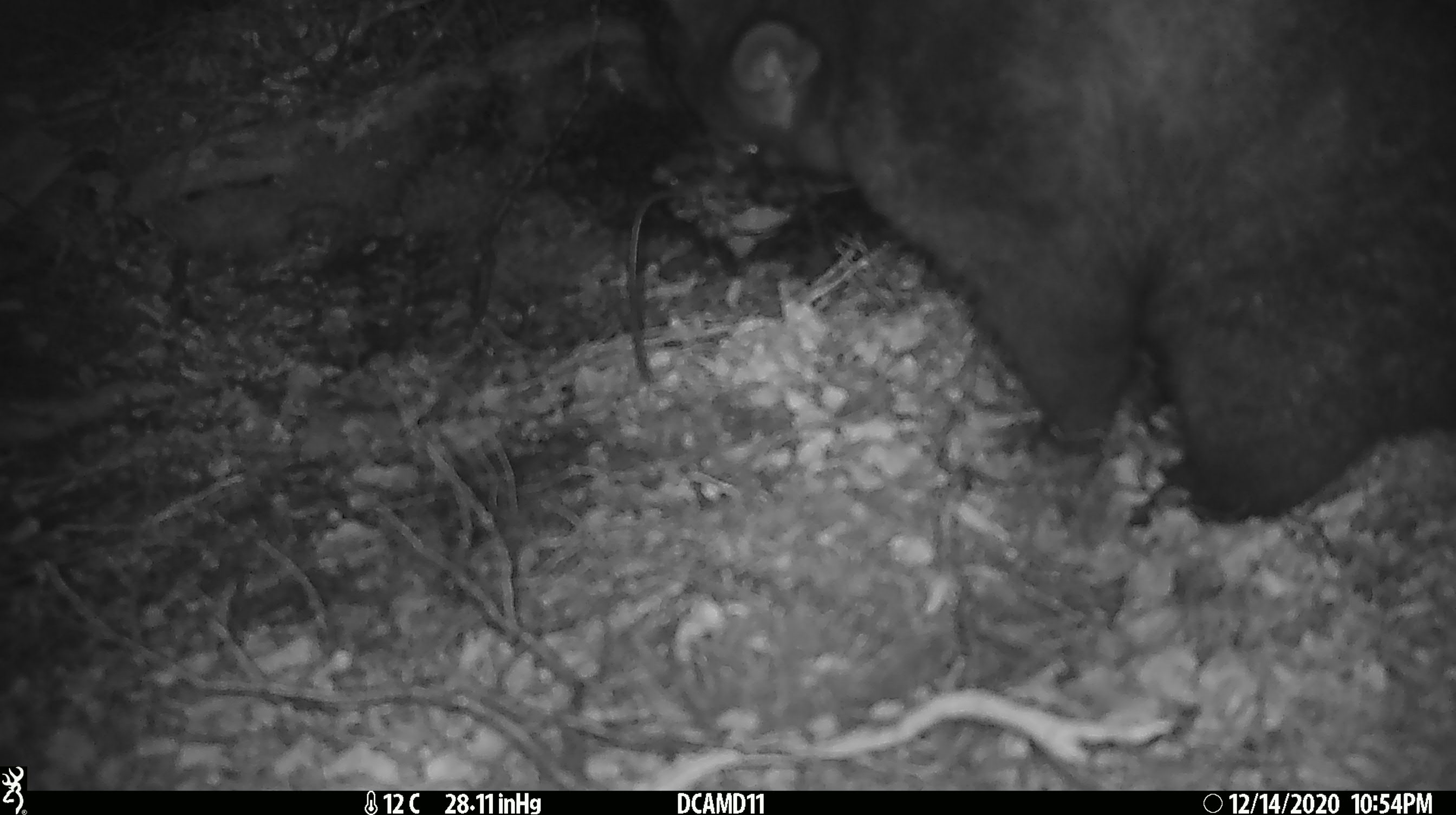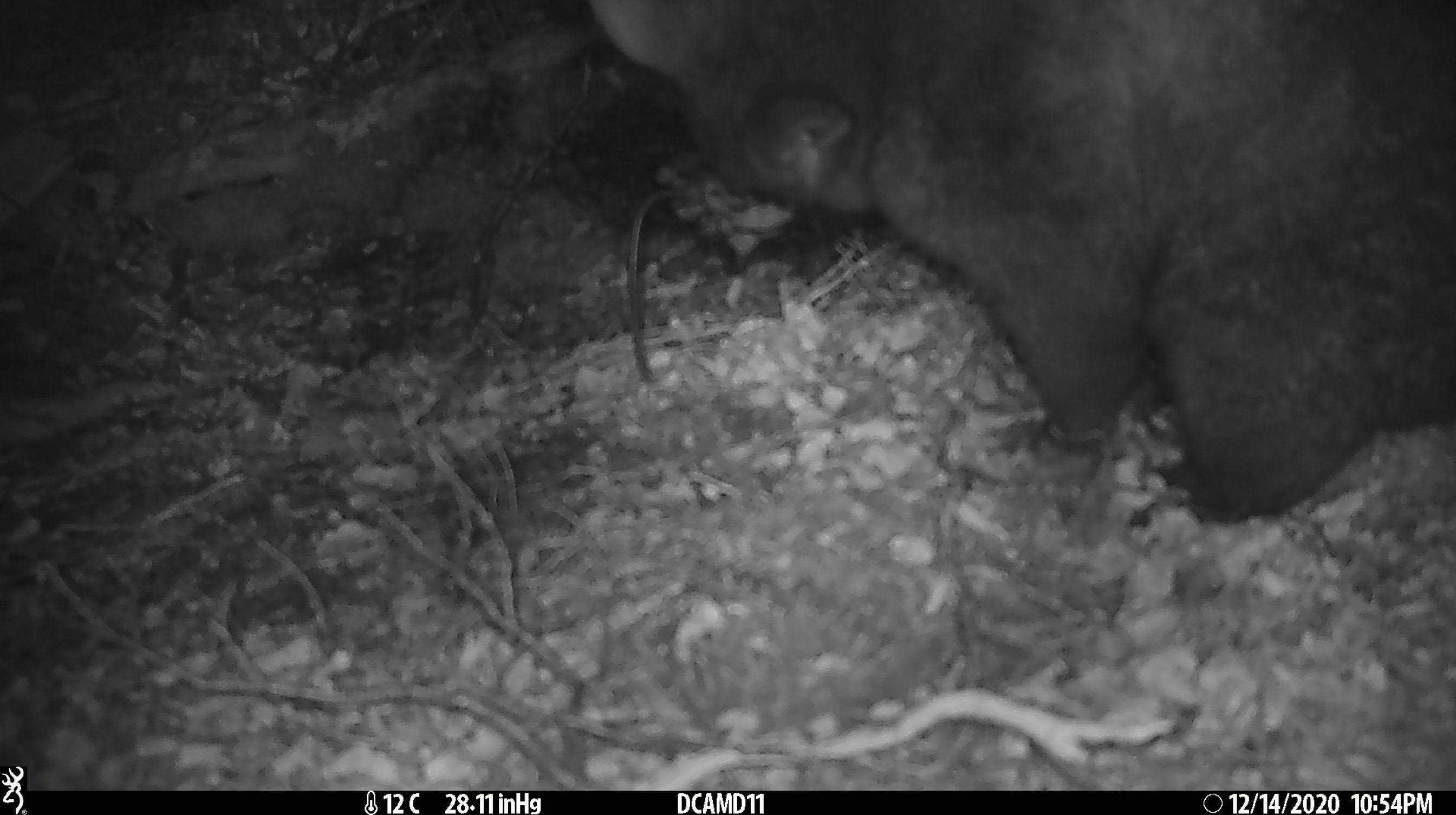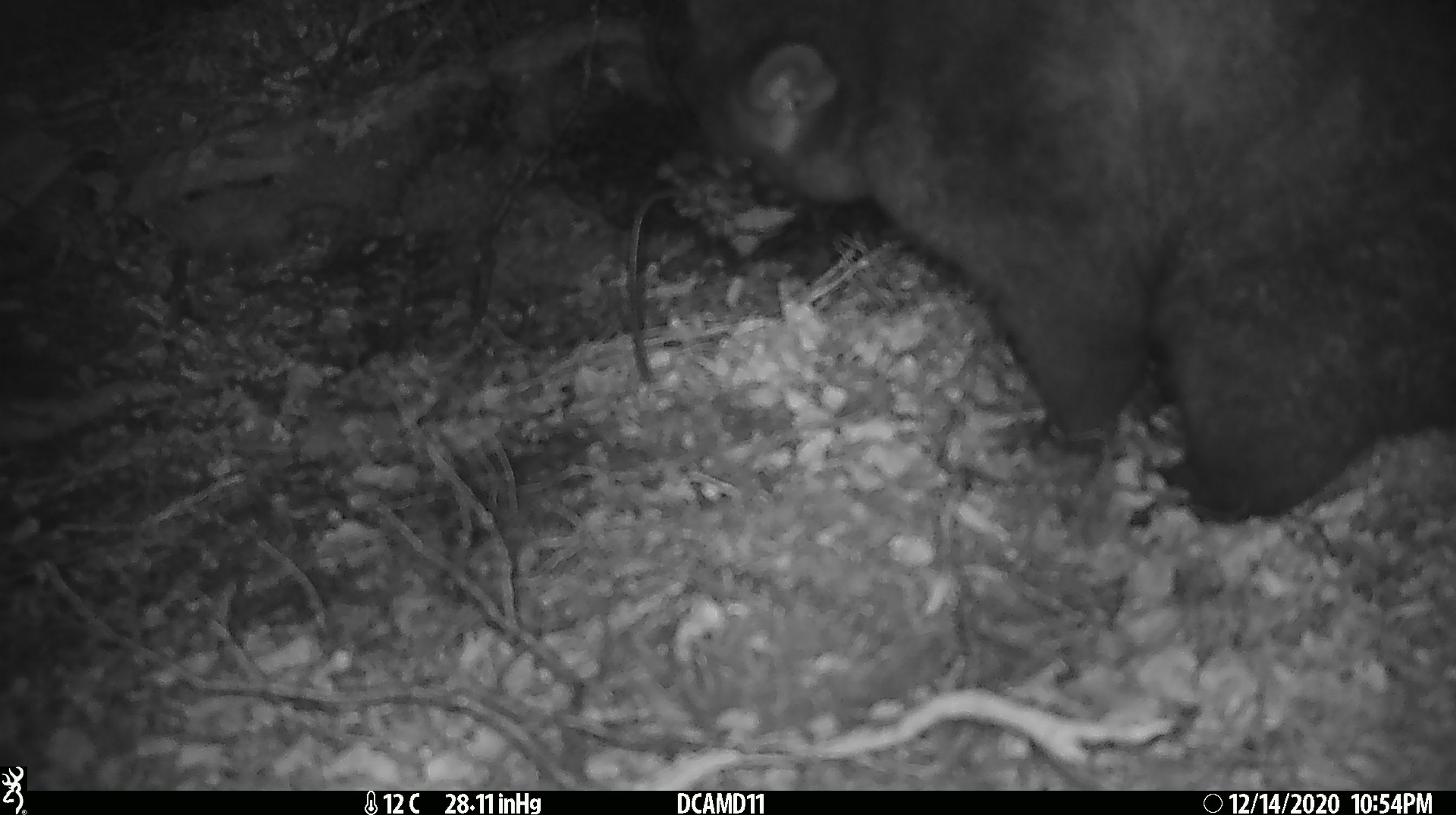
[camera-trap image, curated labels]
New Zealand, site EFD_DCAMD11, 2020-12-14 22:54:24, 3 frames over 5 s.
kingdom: Animalia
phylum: Chordata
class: Mammalia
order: Diprotodontia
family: Phalangeridae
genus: Trichosurus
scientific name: Trichosurus vulpecula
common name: common brushtail possum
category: possum